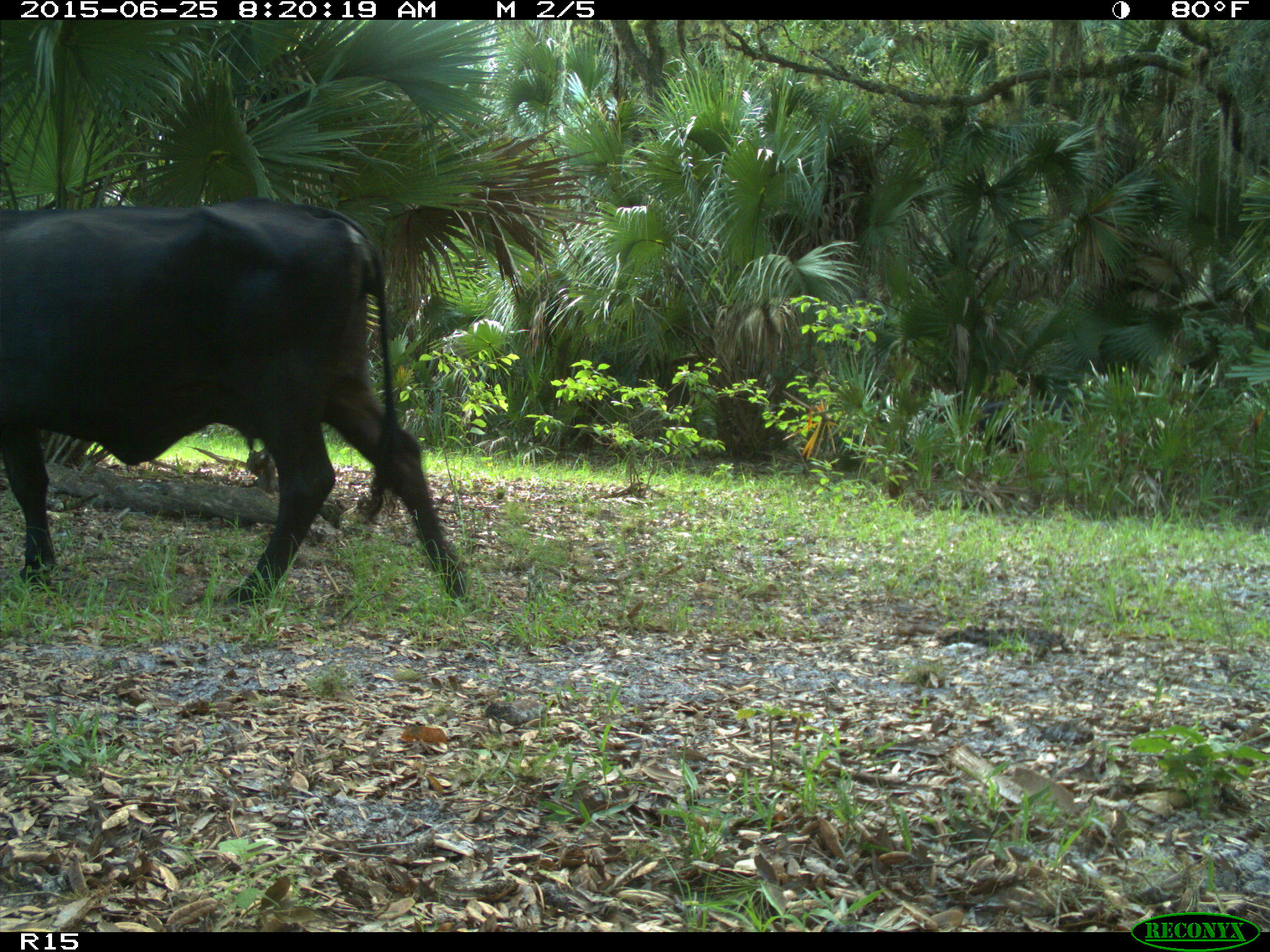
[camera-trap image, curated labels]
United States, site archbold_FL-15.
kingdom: Animalia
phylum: Chordata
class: Mammalia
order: Artiodactyla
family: Bovidae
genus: Bos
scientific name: Bos taurus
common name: domestic cow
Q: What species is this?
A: Bos taurus (domestic cow).